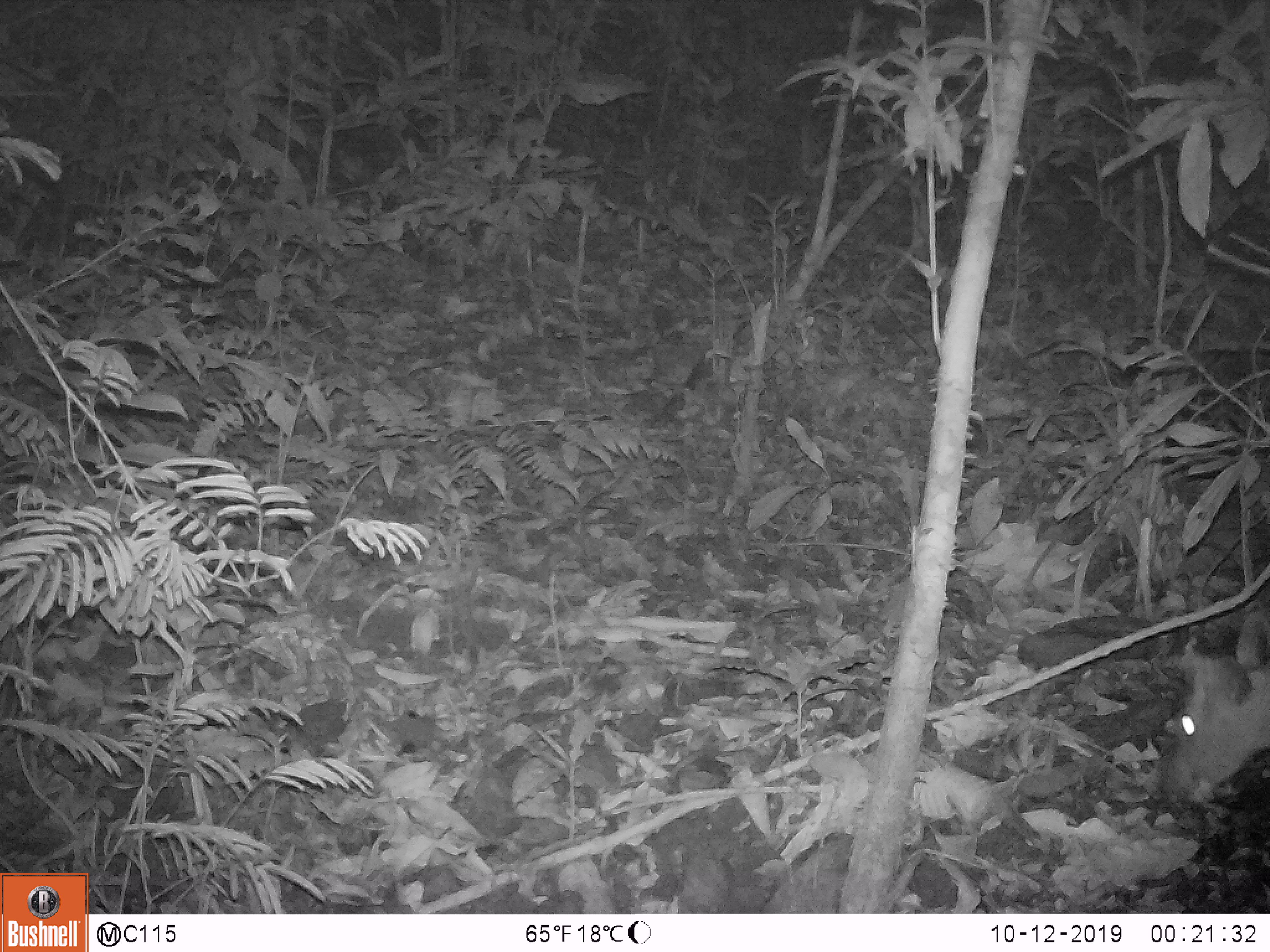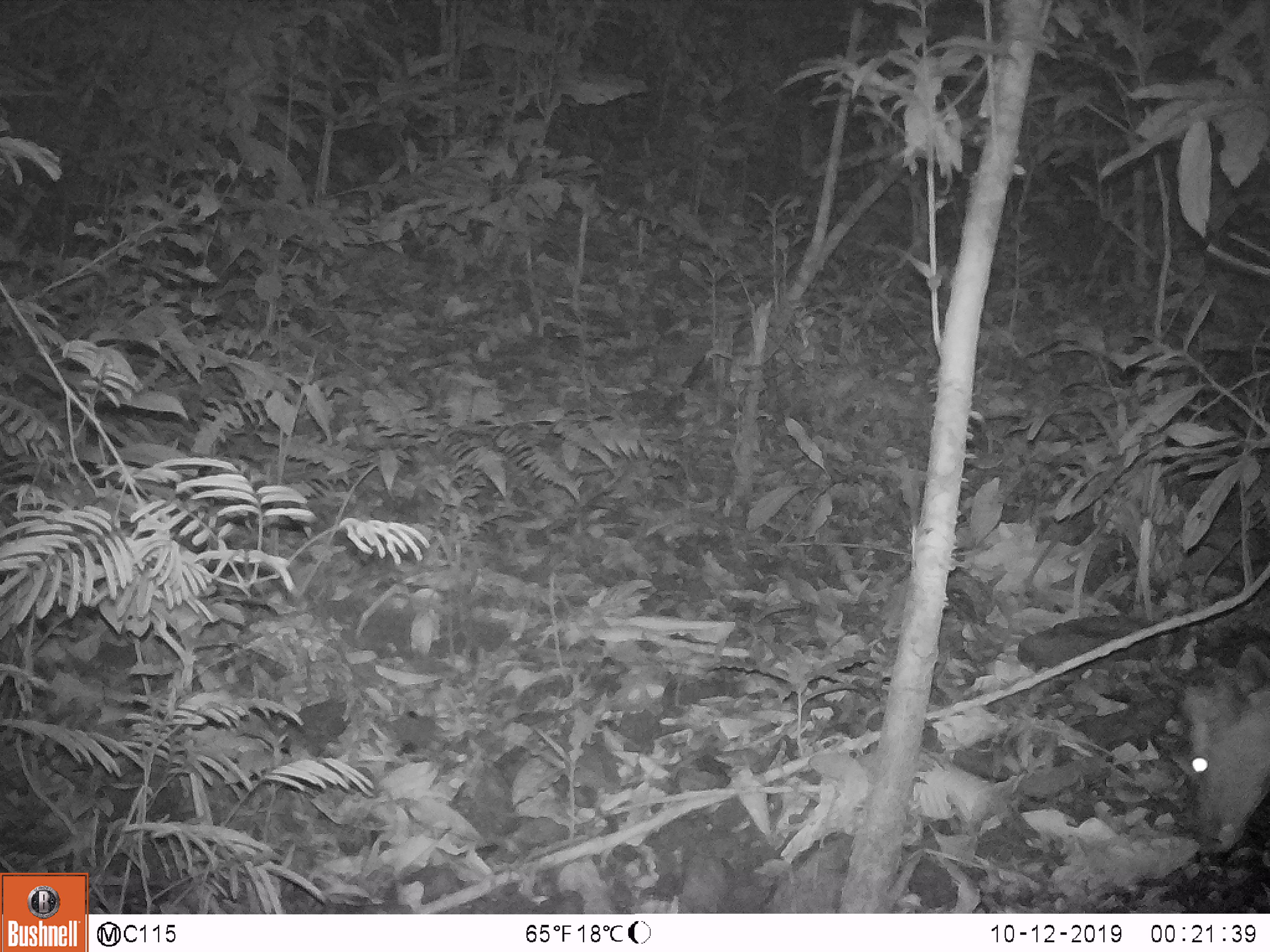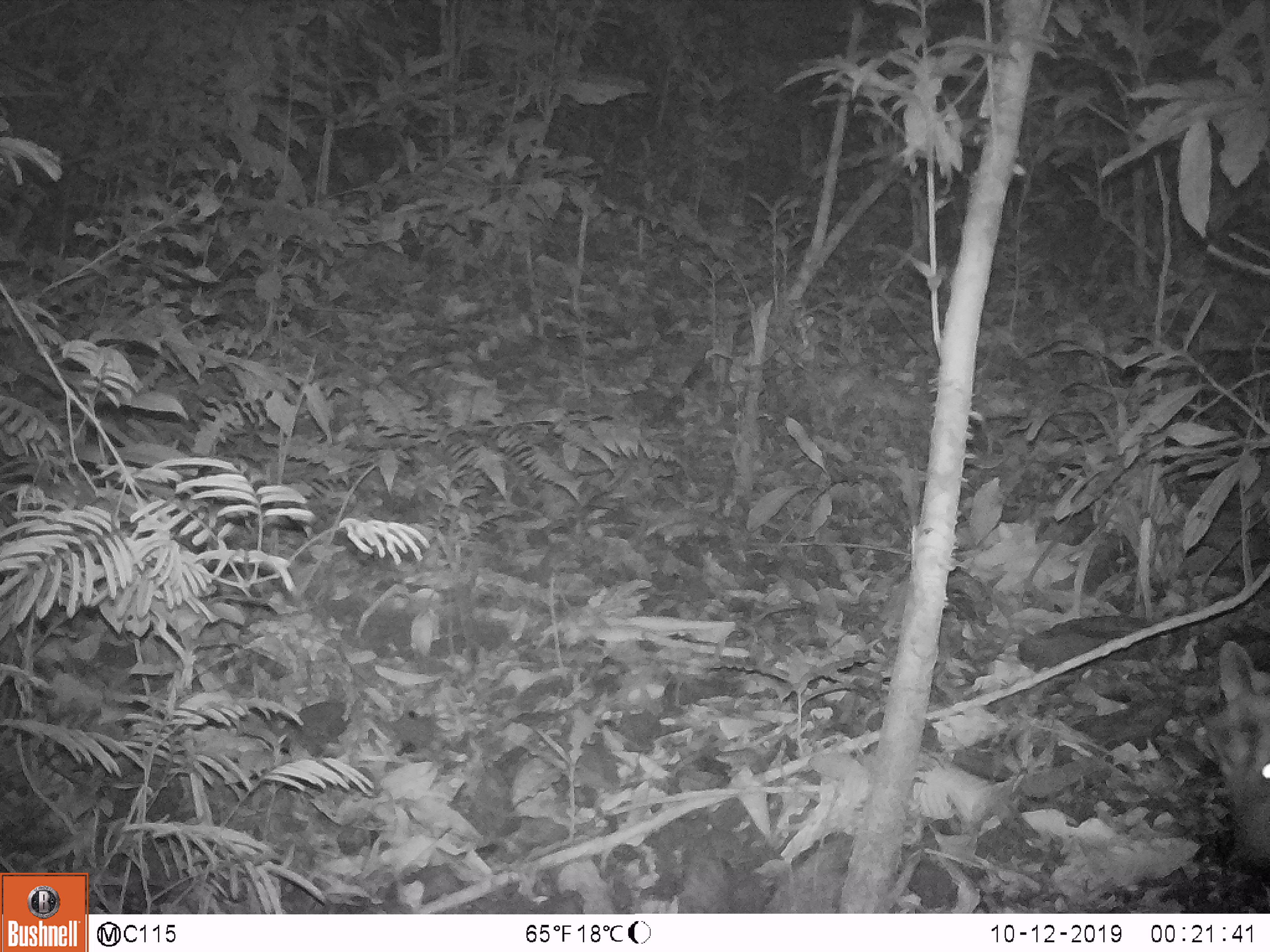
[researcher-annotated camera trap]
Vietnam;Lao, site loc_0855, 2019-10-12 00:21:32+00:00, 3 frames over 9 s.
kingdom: Animalia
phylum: Chordata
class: Mammalia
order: Artiodactyla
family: Cervidae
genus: Muntiacus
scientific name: Muntiacus rooseveltorum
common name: roosevelt's muntjac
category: roosevelts muntjac group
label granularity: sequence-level